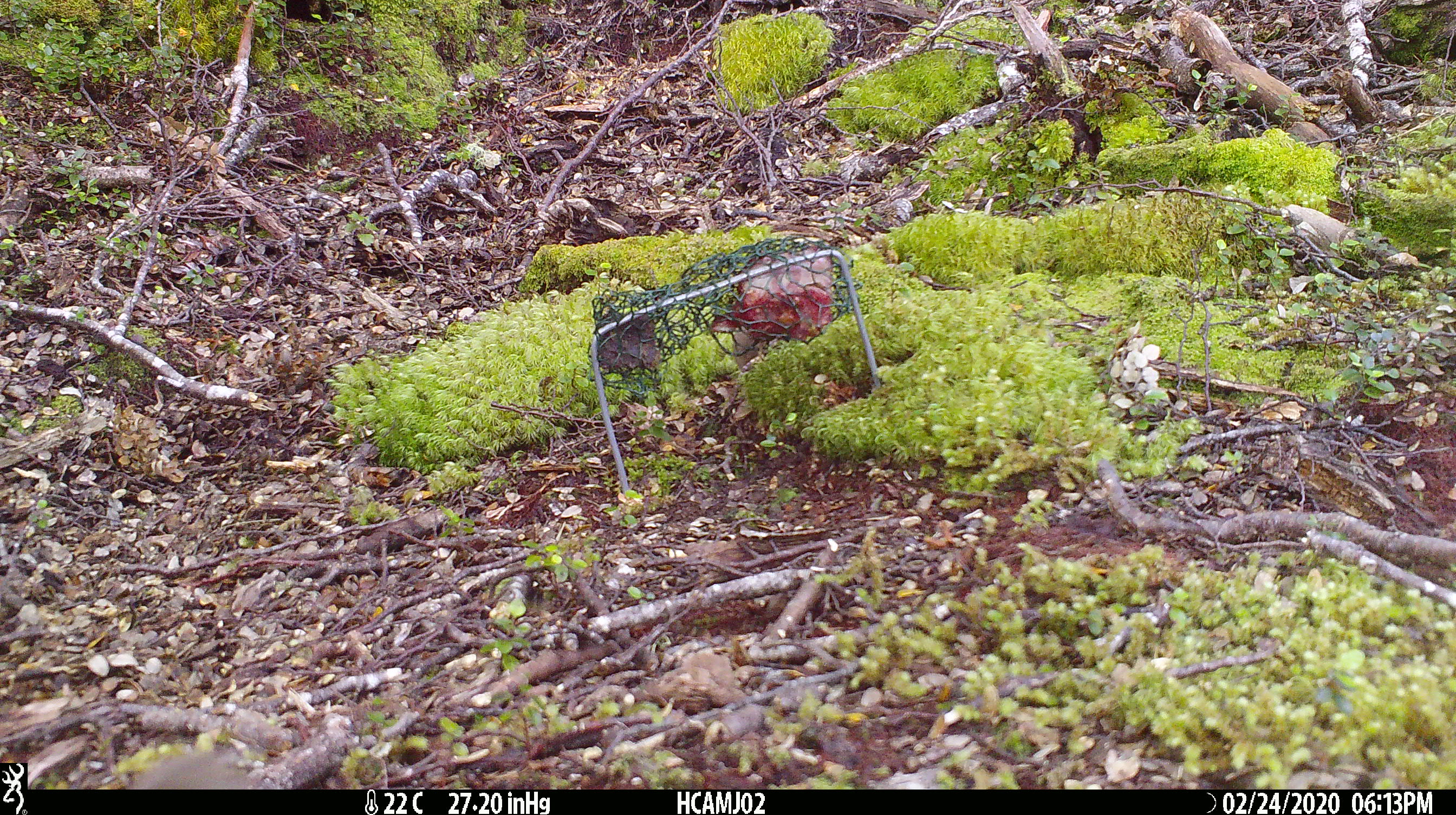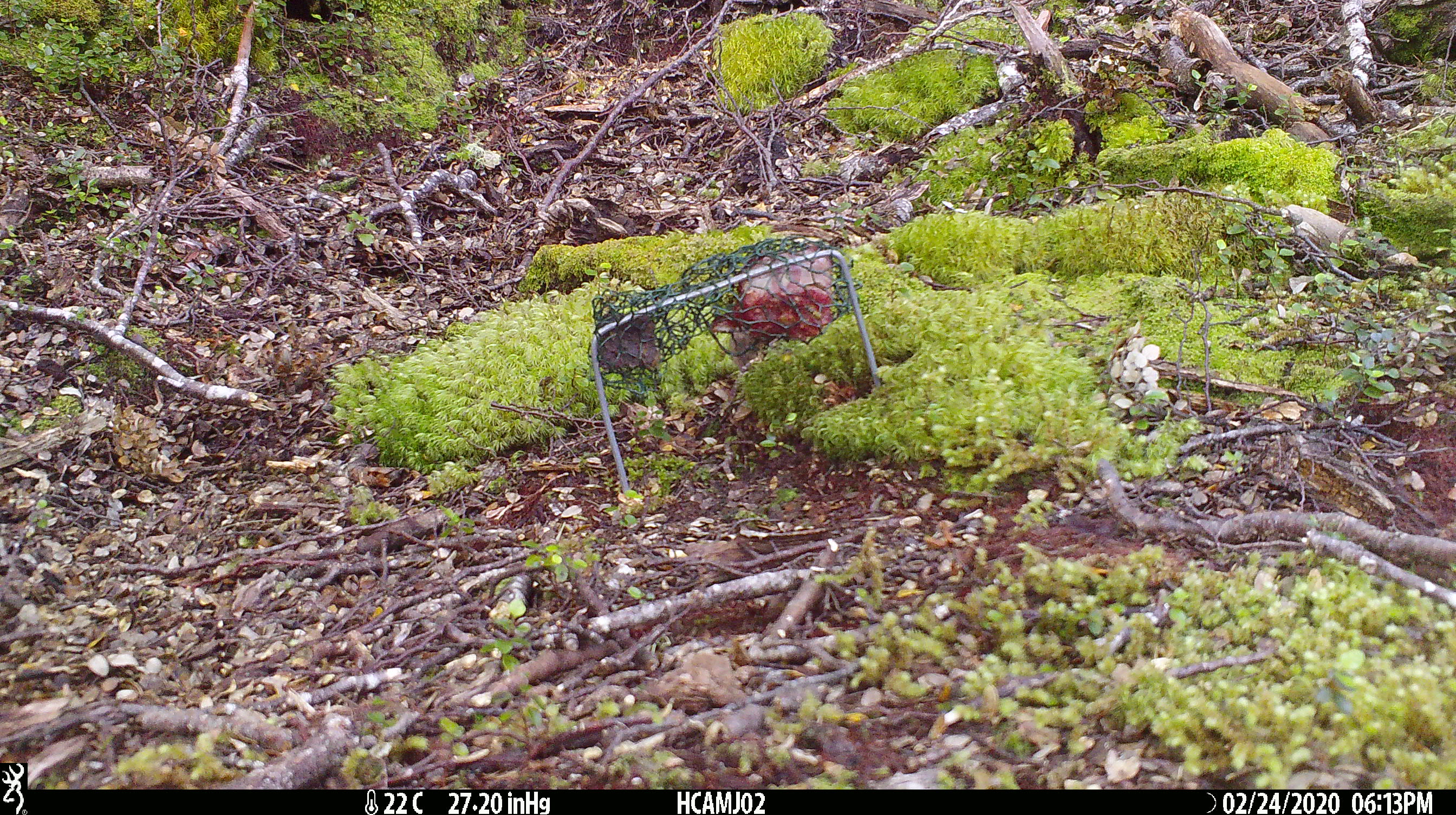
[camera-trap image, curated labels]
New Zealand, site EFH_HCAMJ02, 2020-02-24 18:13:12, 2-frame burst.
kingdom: Animalia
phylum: Chordata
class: Mammalia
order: Rodentia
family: Muridae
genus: Mus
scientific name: Mus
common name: mouse